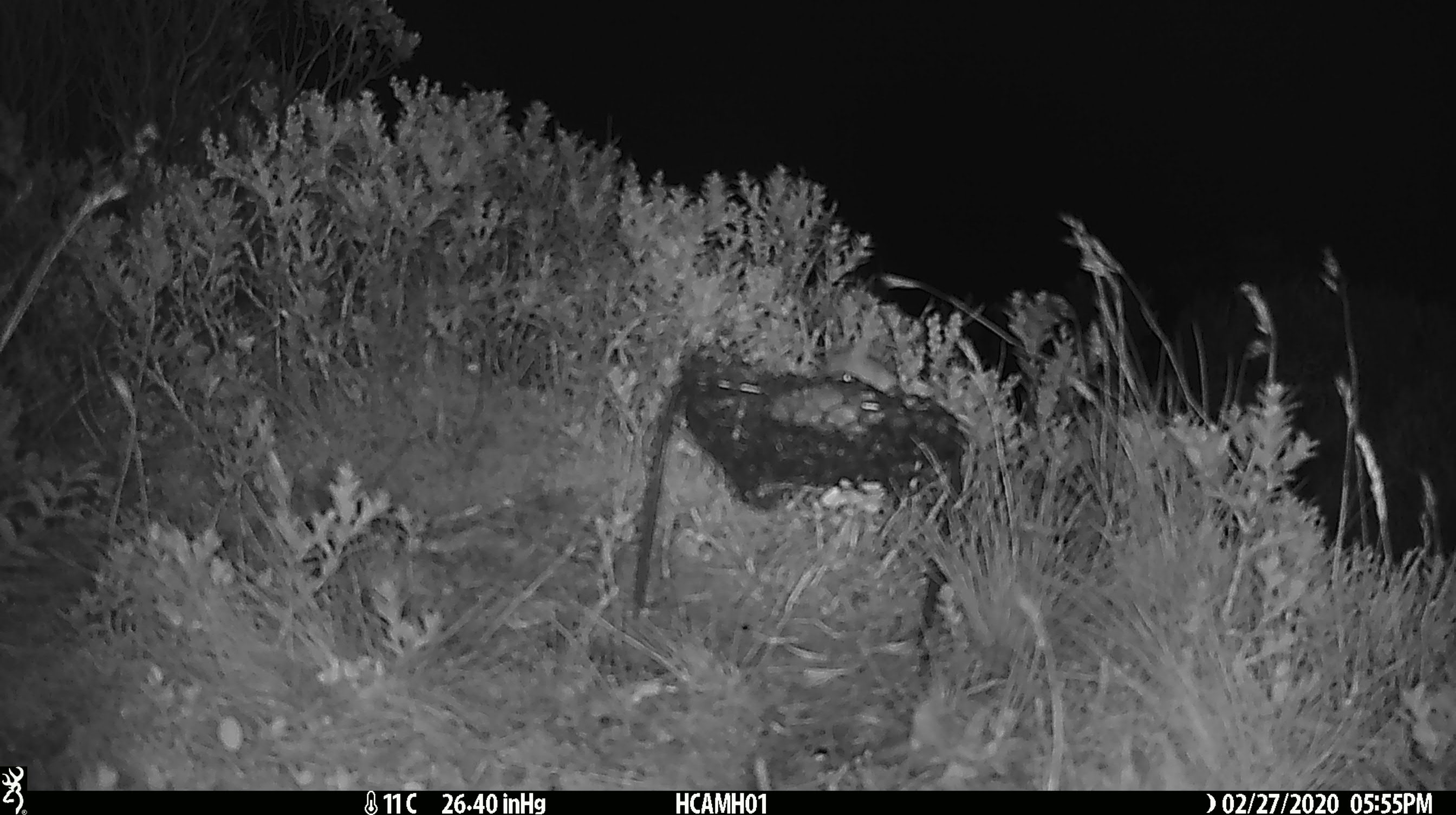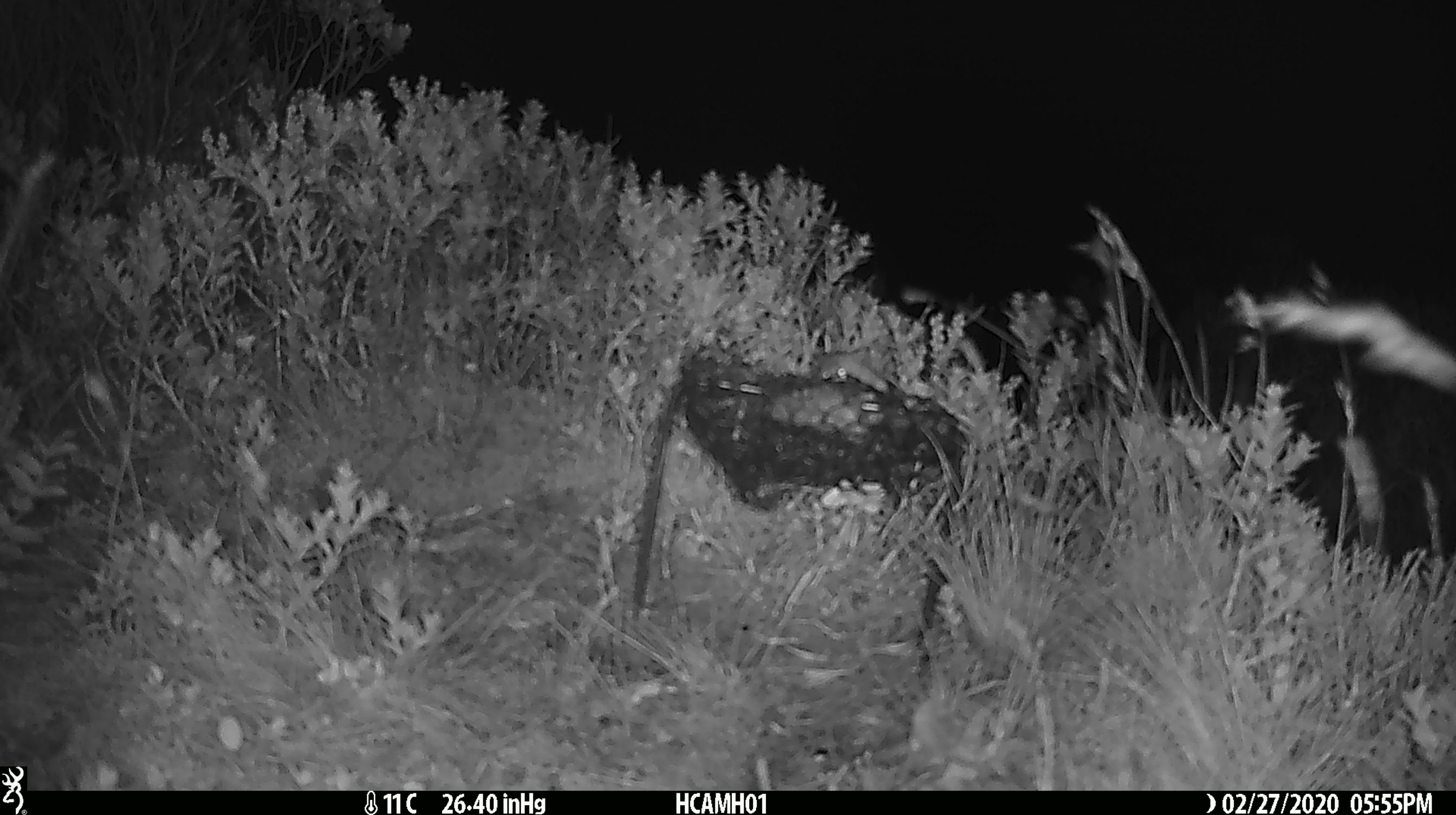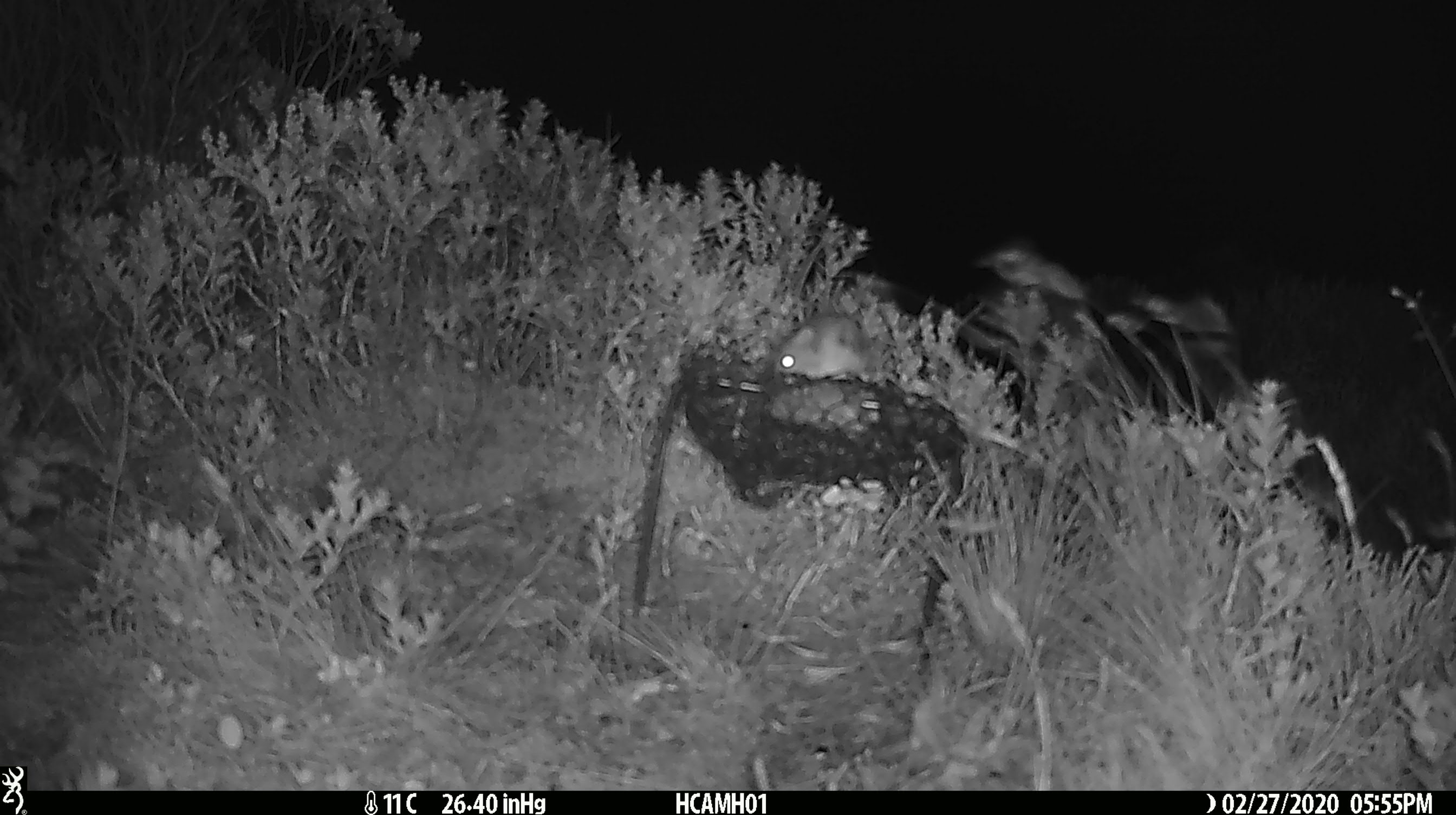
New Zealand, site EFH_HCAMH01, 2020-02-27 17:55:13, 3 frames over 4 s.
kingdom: Animalia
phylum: Chordata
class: Mammalia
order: Rodentia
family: Muridae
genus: Mus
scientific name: Mus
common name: mouse